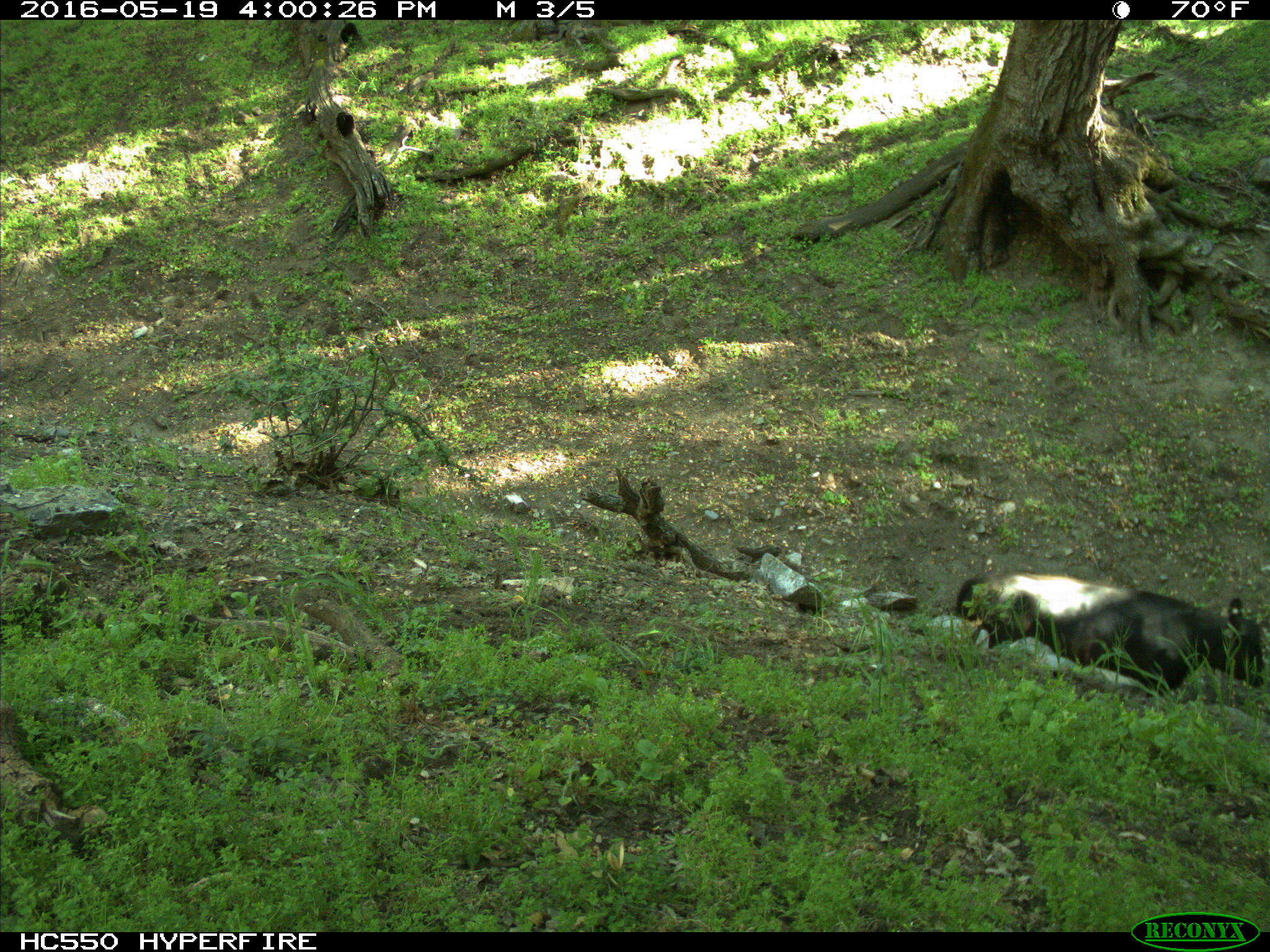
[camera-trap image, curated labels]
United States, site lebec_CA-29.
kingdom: Animalia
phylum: Chordata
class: Mammalia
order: Artiodactyla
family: Bovidae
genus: Bos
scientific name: Bos taurus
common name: domestic cow